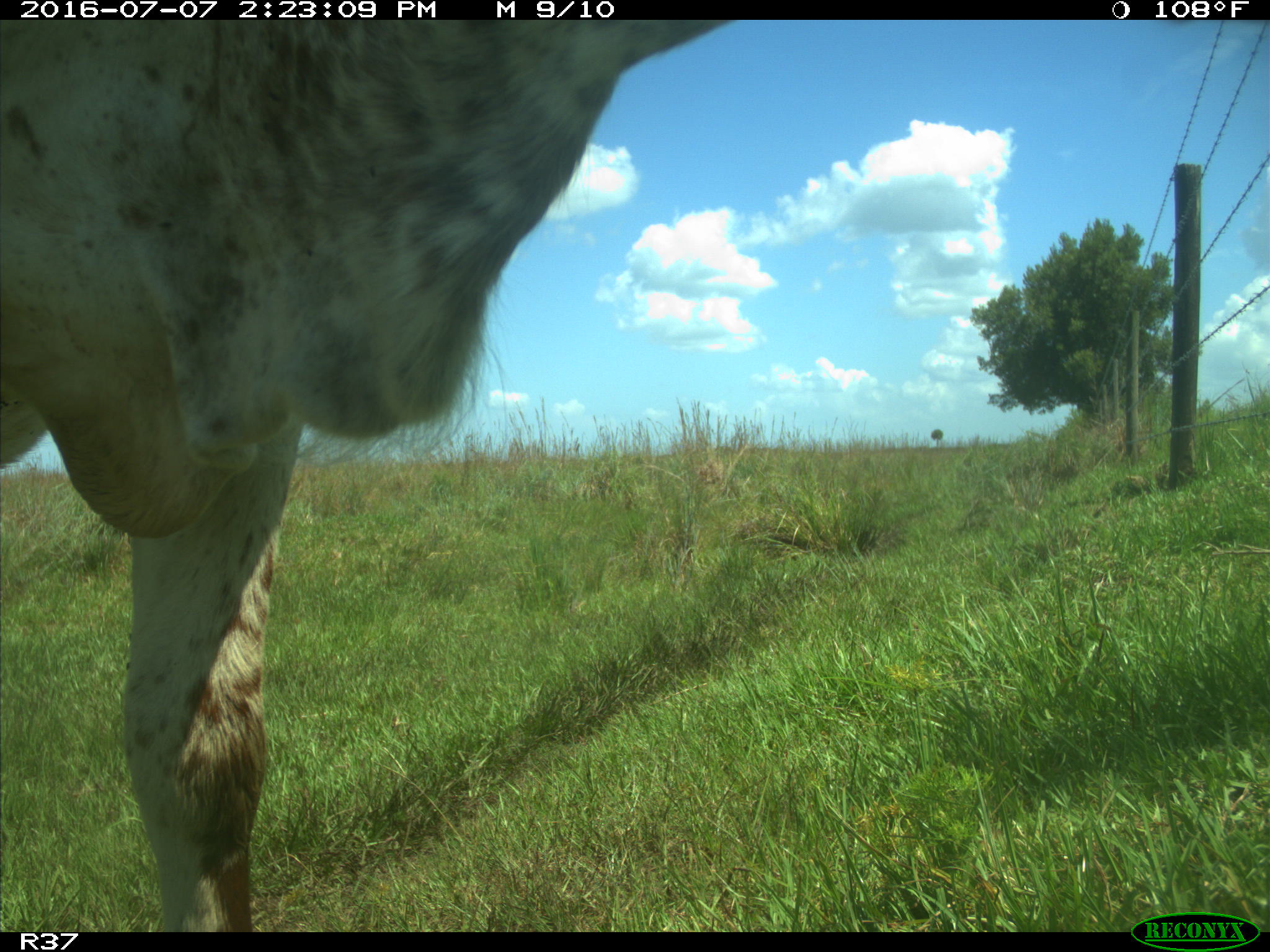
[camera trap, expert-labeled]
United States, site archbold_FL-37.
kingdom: Animalia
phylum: Chordata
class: Mammalia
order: Artiodactyla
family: Bovidae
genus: Bos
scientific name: Bos taurus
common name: domestic cow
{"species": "Bos taurus (domestic cow)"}